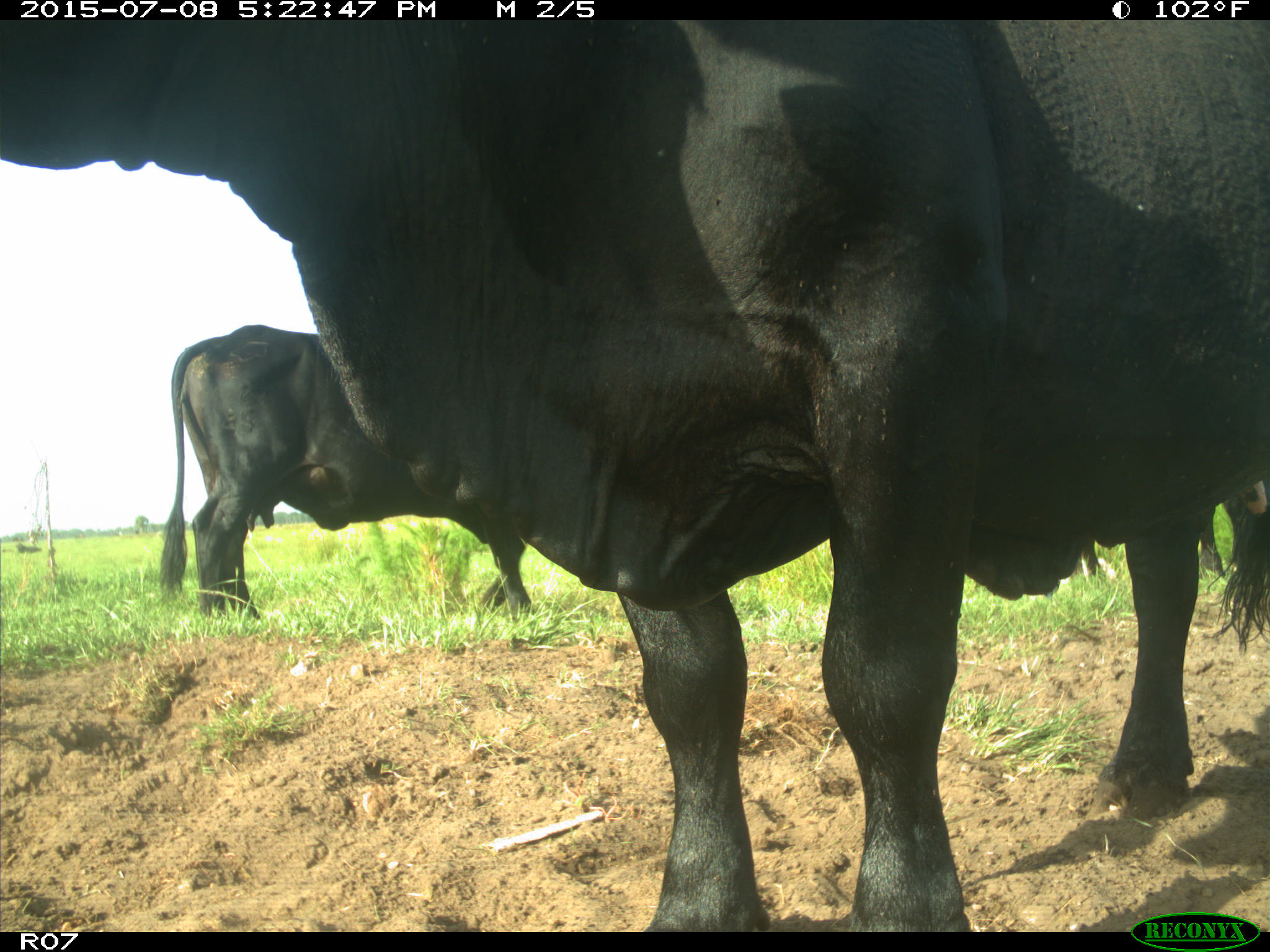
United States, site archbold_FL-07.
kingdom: Animalia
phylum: Chordata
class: Mammalia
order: Artiodactyla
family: Bovidae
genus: Bos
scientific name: Bos taurus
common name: domestic cow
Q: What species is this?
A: Bos taurus (domestic cow).